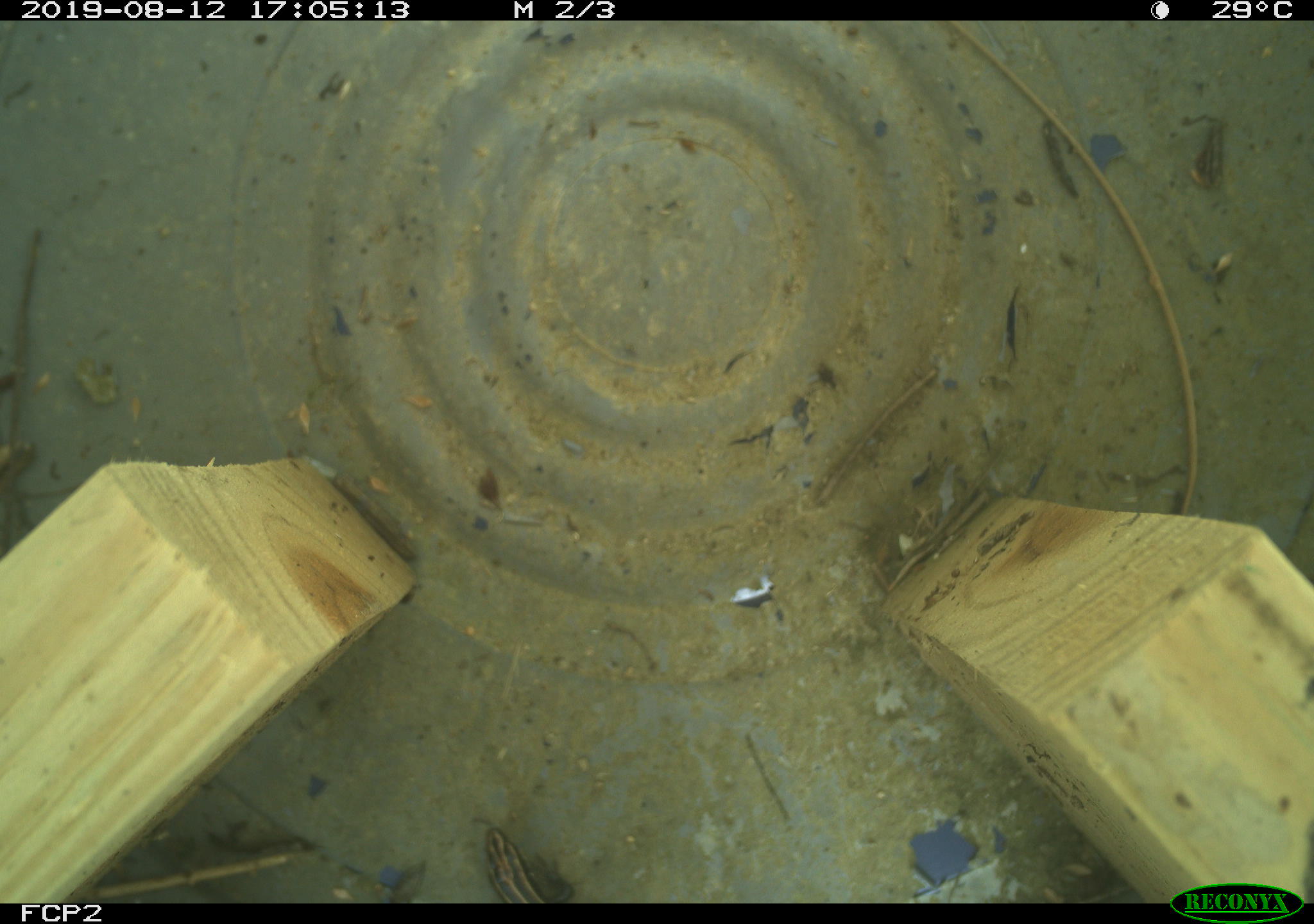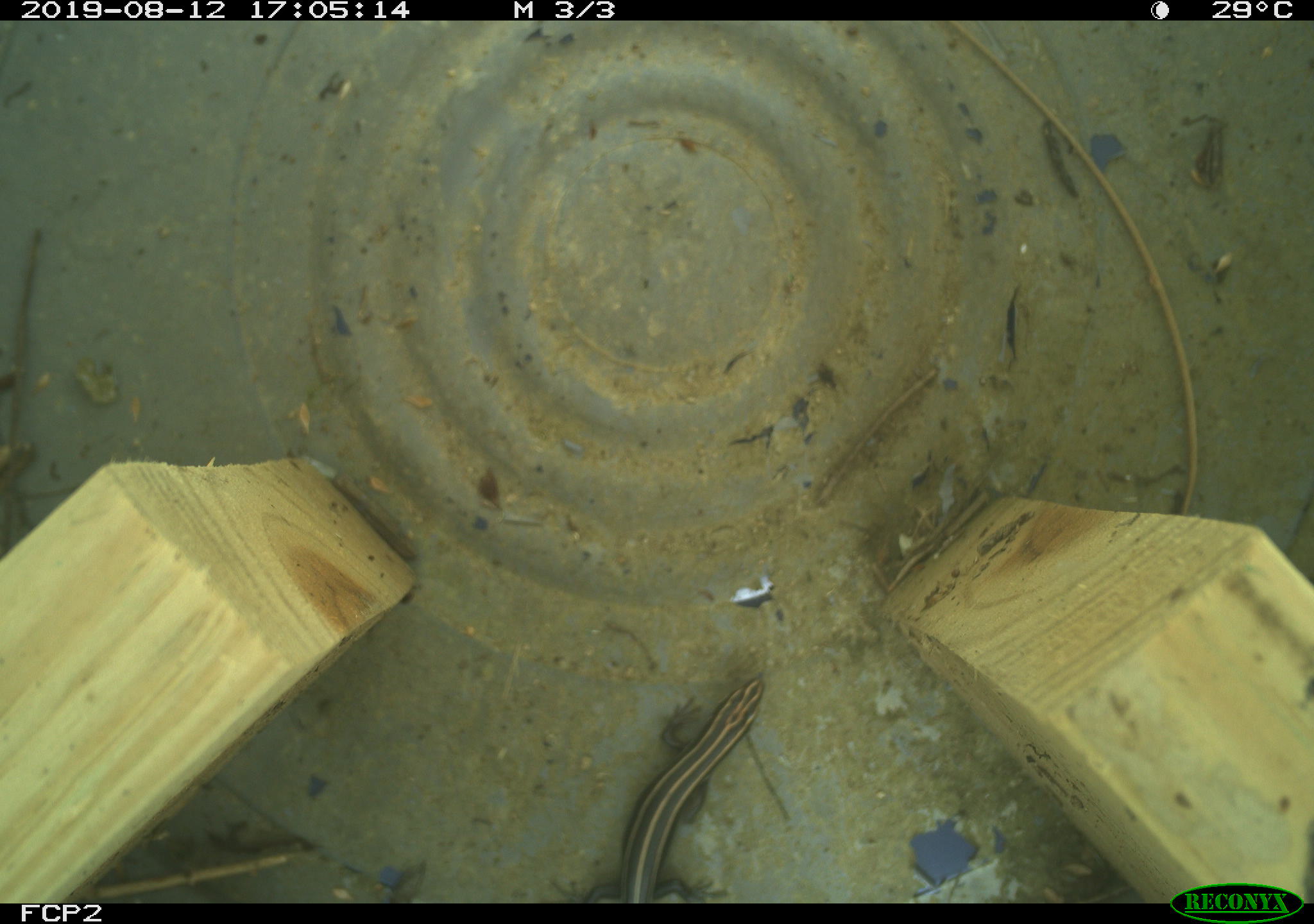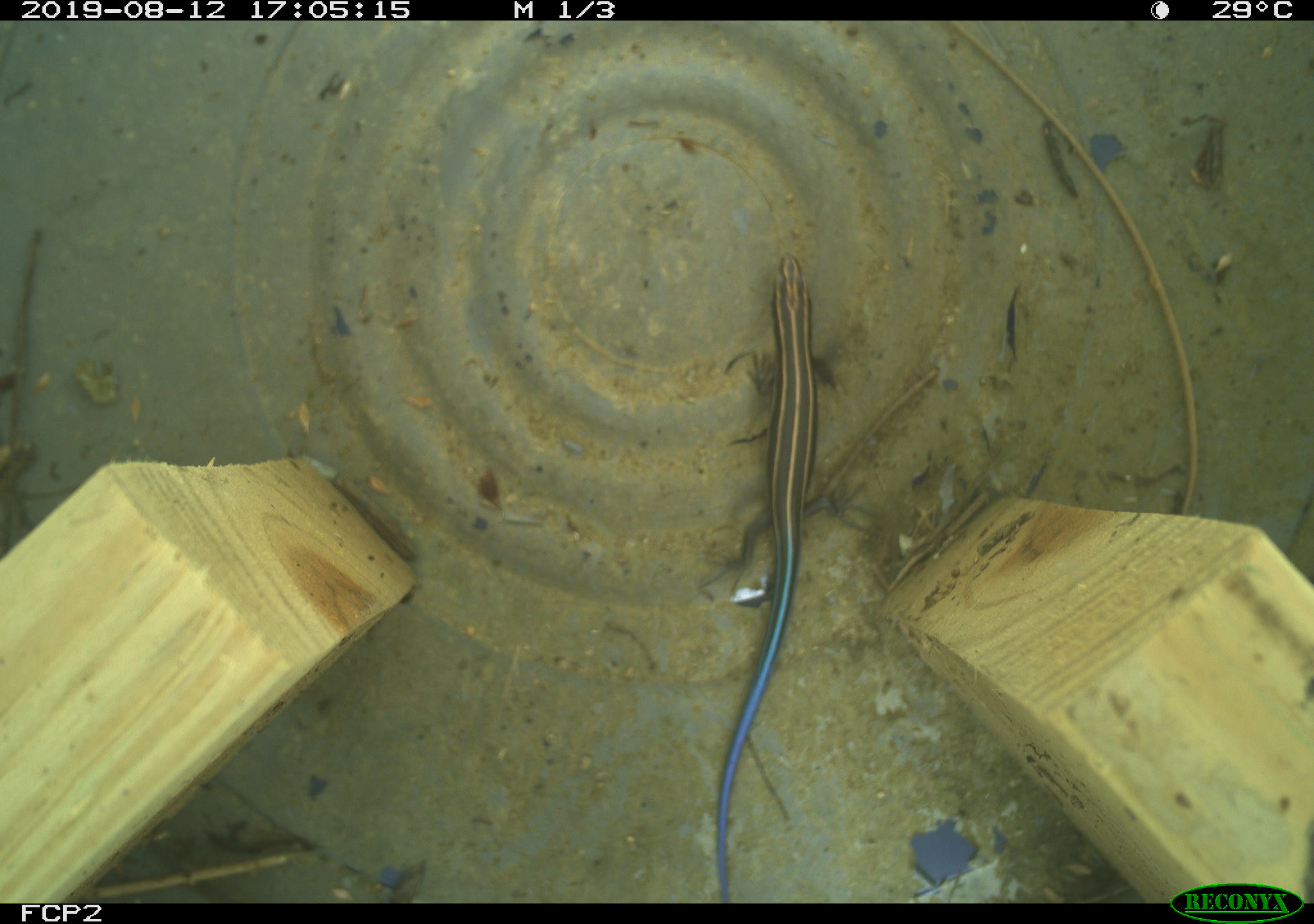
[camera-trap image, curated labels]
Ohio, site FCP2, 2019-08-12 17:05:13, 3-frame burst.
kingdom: Animalia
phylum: Chordata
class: Reptilia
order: Squamata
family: Scincidae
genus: Plestiodon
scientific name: Plestiodon fasciatus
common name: common five-lined skink